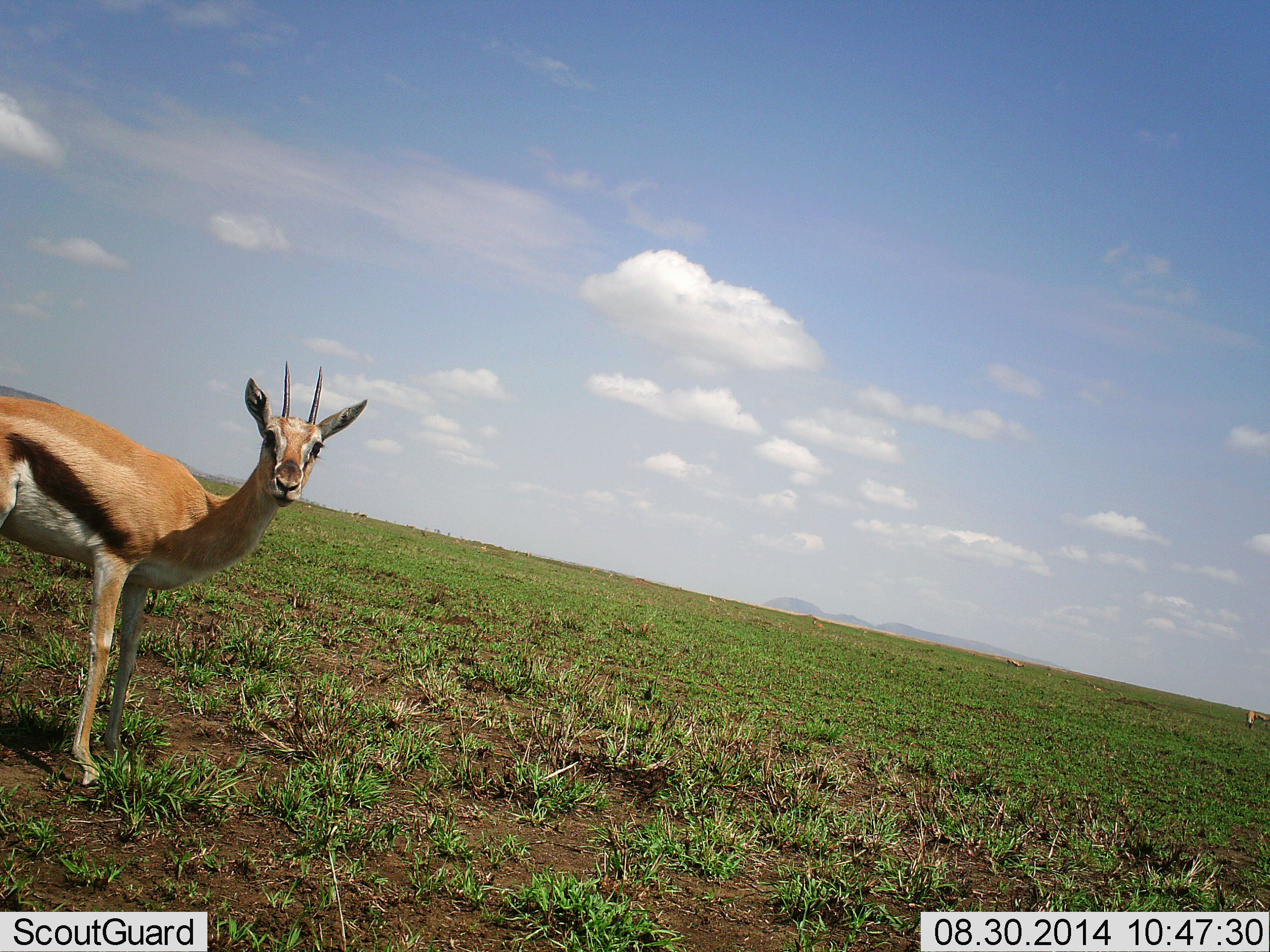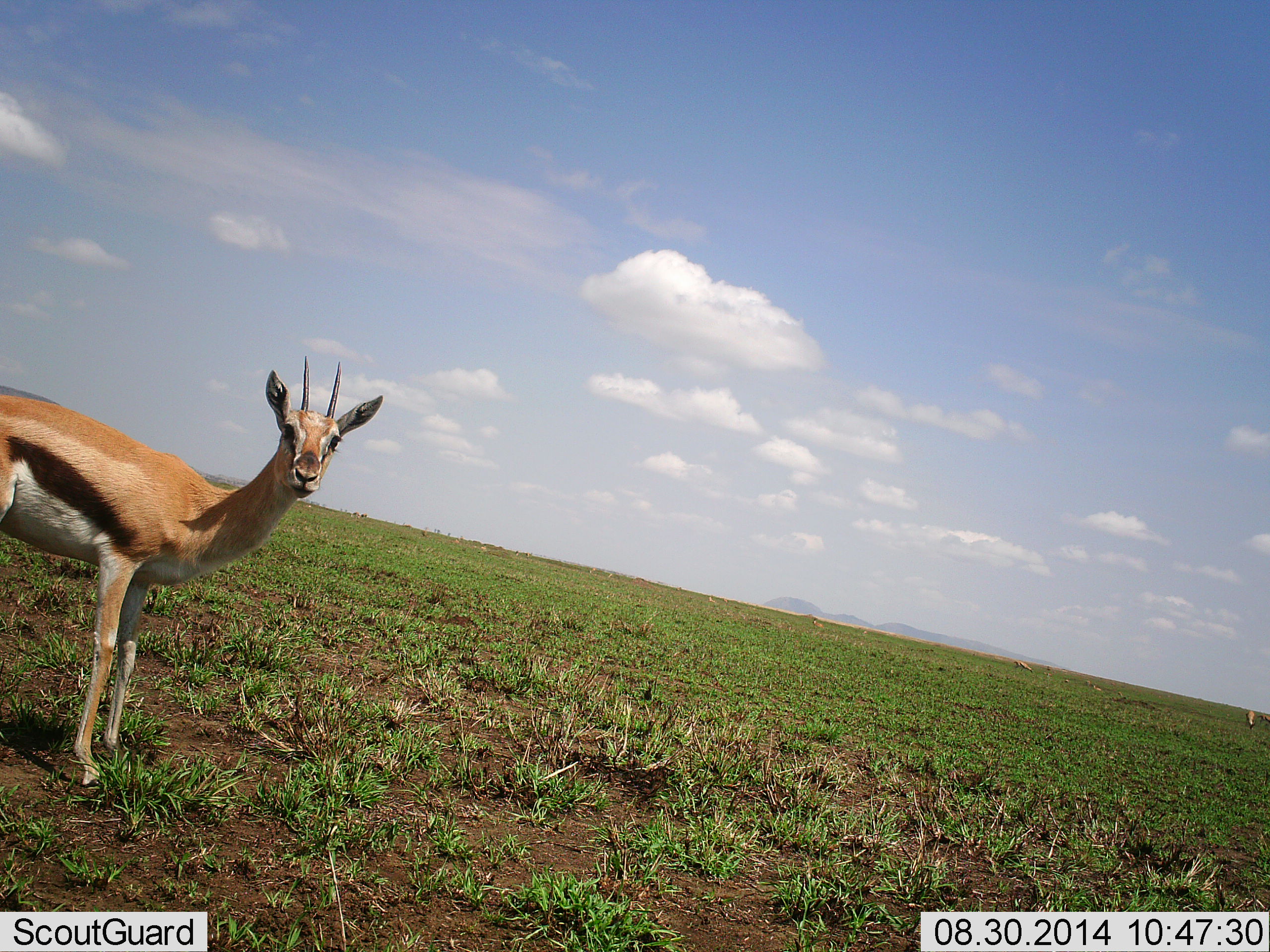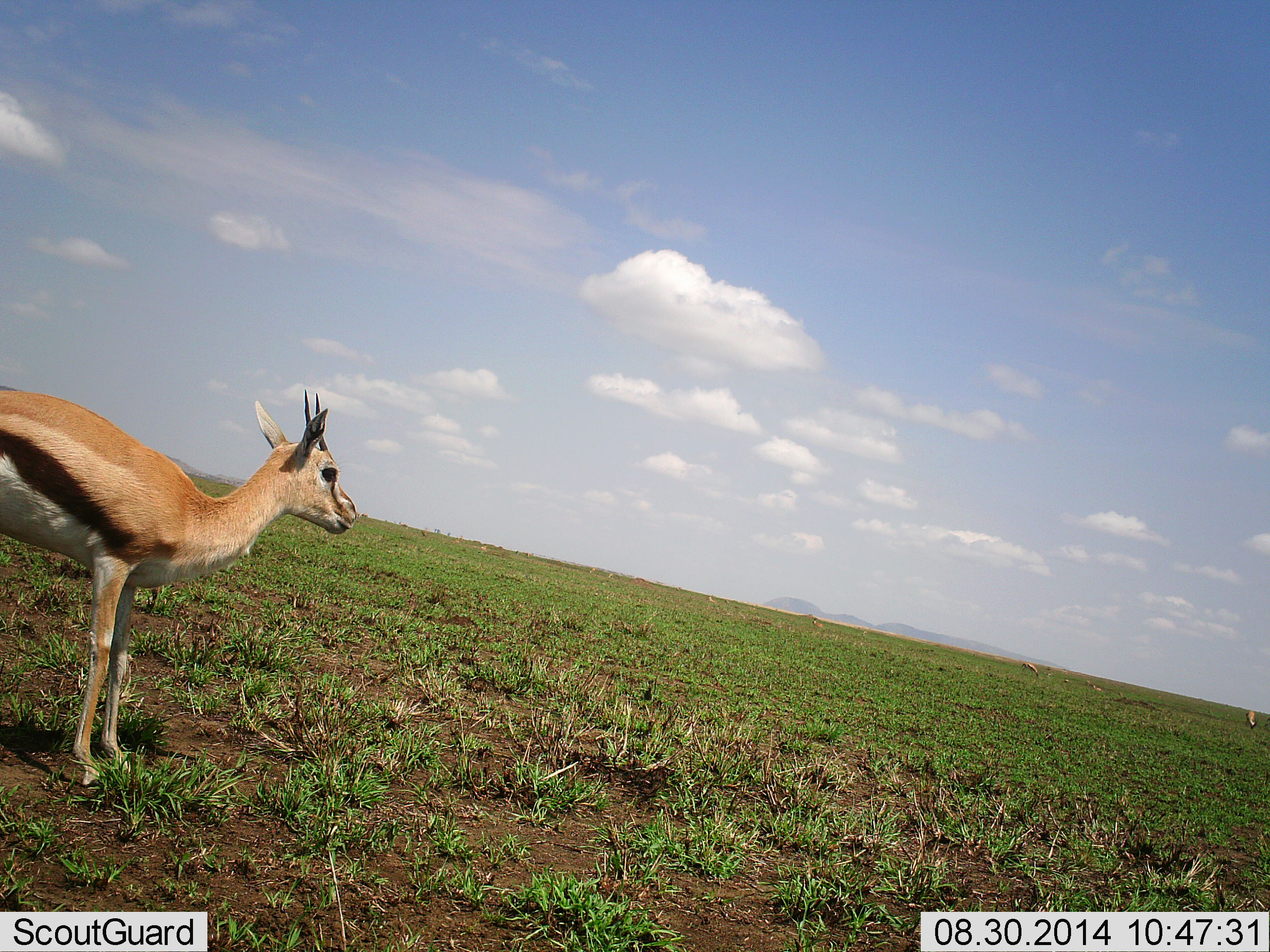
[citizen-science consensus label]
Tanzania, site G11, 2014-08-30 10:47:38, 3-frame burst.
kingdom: Animalia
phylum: Chordata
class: Mammalia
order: Artiodactyla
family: Bovidae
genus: Eudorcas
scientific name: Eudorcas thomsonii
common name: thomson's gazelle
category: gazellethomsons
Gazellethomsons (thomson's gazelle) (Eudorcas thomsonii), count 1. Behavior (volunteer vote fractions): standing 100%, resting 0%, moving 20%, interacting 0%. Young present (vote fraction): 0%. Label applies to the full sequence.